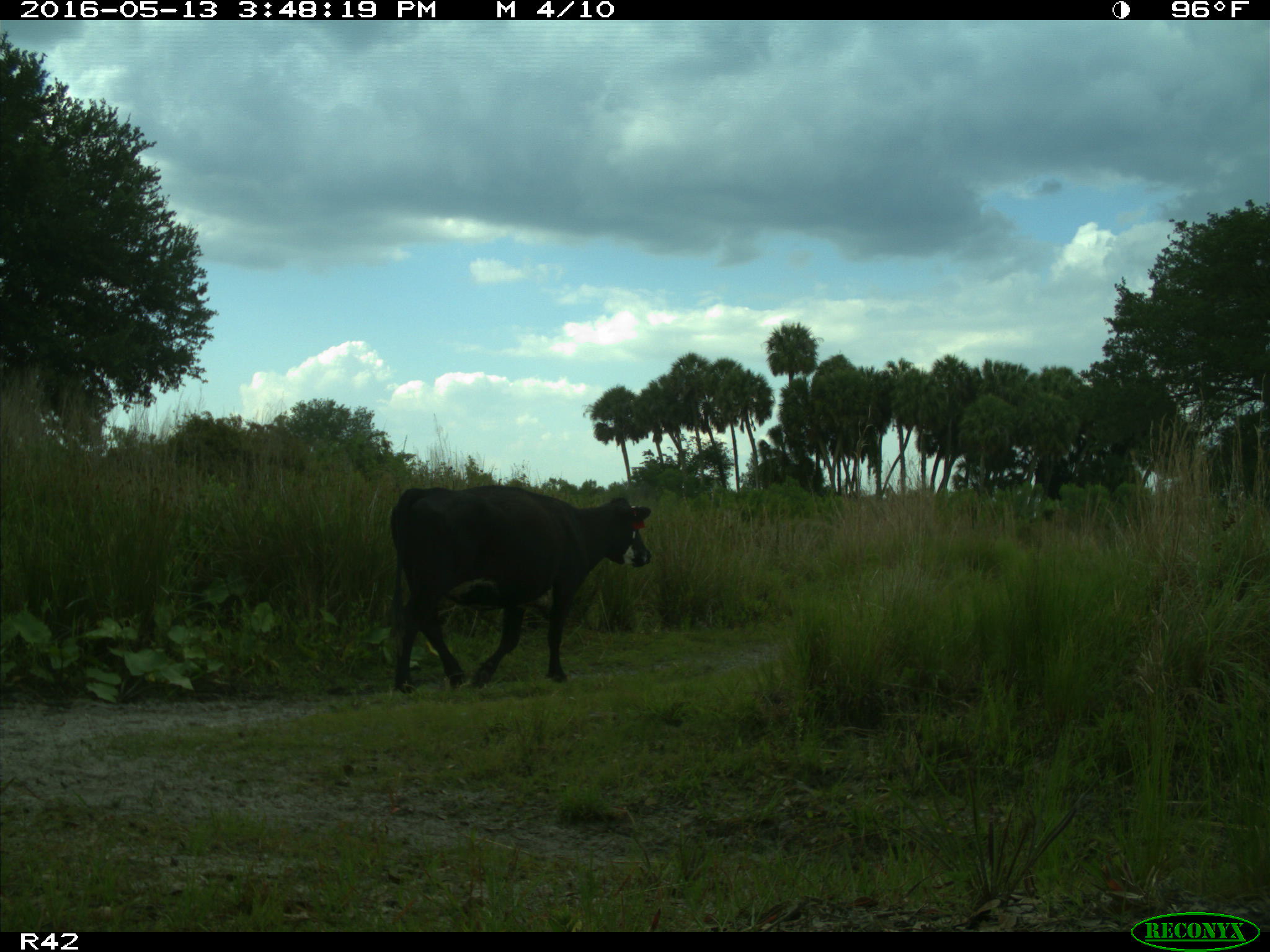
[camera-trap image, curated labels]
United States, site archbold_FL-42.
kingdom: Animalia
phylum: Chordata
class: Mammalia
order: Artiodactyla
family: Bovidae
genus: Bos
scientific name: Bos taurus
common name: domestic cow